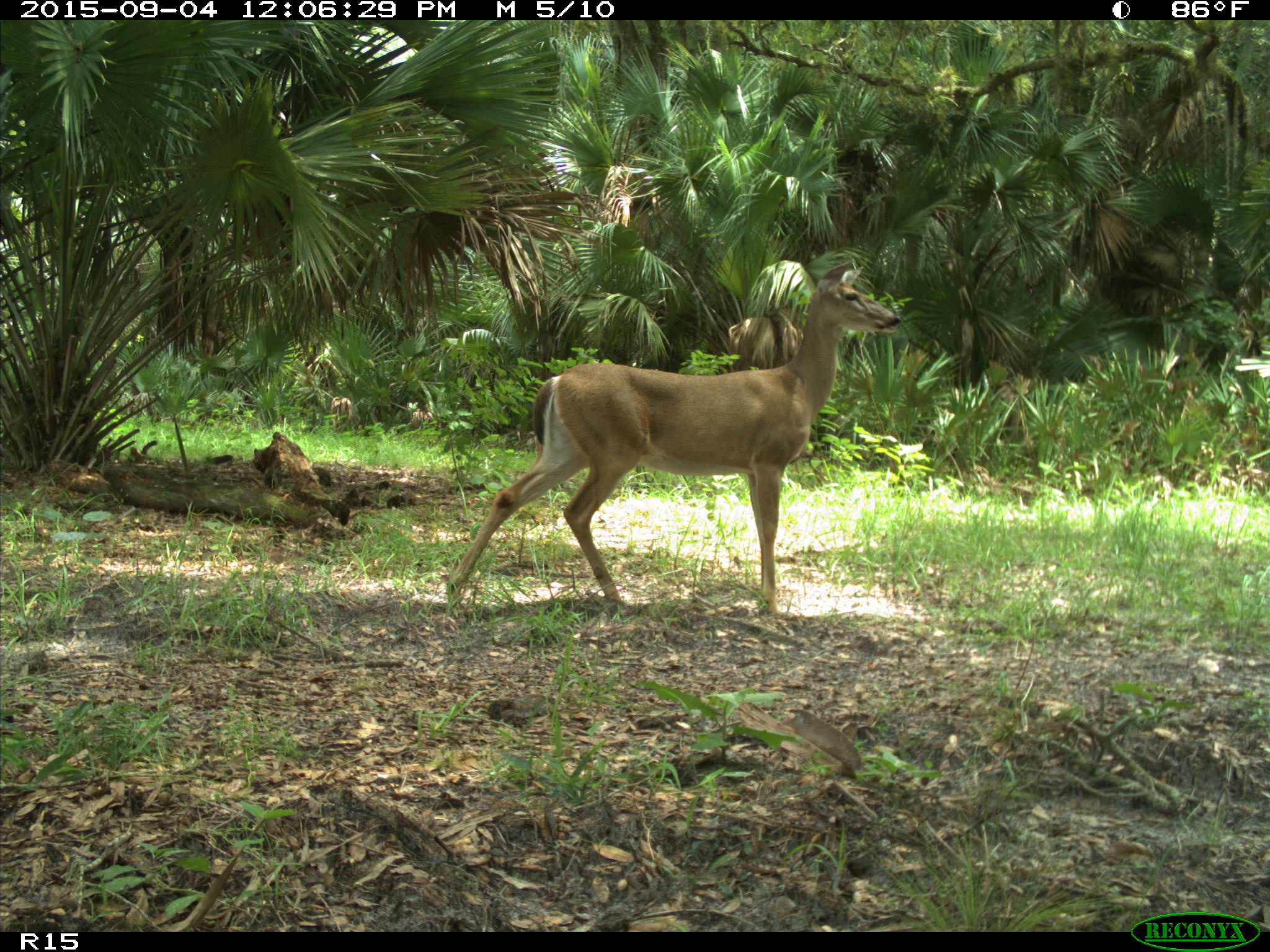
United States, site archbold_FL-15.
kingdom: Animalia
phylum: Chordata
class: Mammalia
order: Artiodactyla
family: Cervidae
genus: Odocoileus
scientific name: Odocoileus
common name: deer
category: unidentified deer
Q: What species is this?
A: Unidentified deer (deer) (Odocoileus).